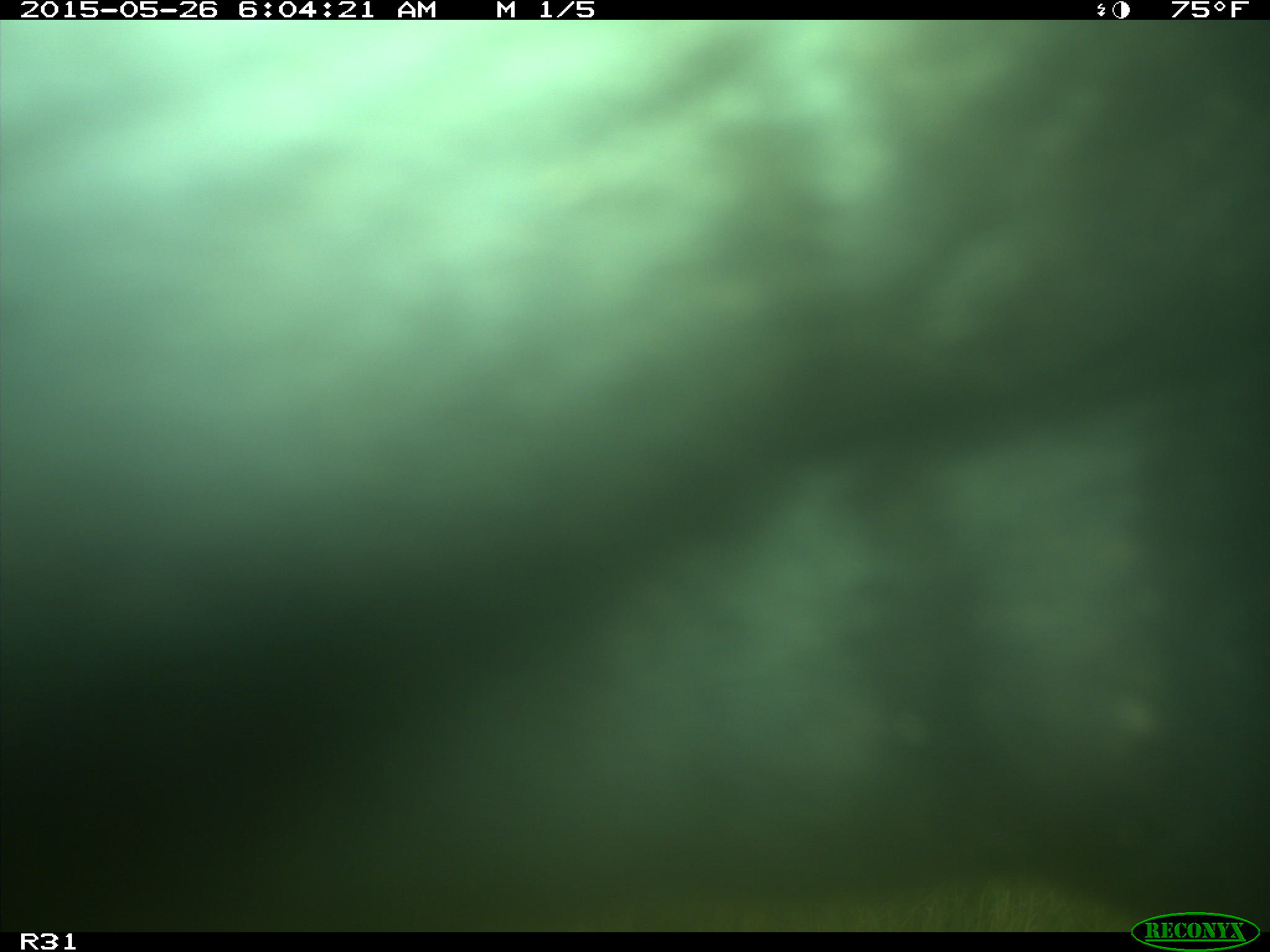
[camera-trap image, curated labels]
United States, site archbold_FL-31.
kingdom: Animalia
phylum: Chordata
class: Mammalia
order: Artiodactyla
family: Bovidae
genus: Bos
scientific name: Bos taurus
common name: domestic cow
Bos taurus (domestic cow).